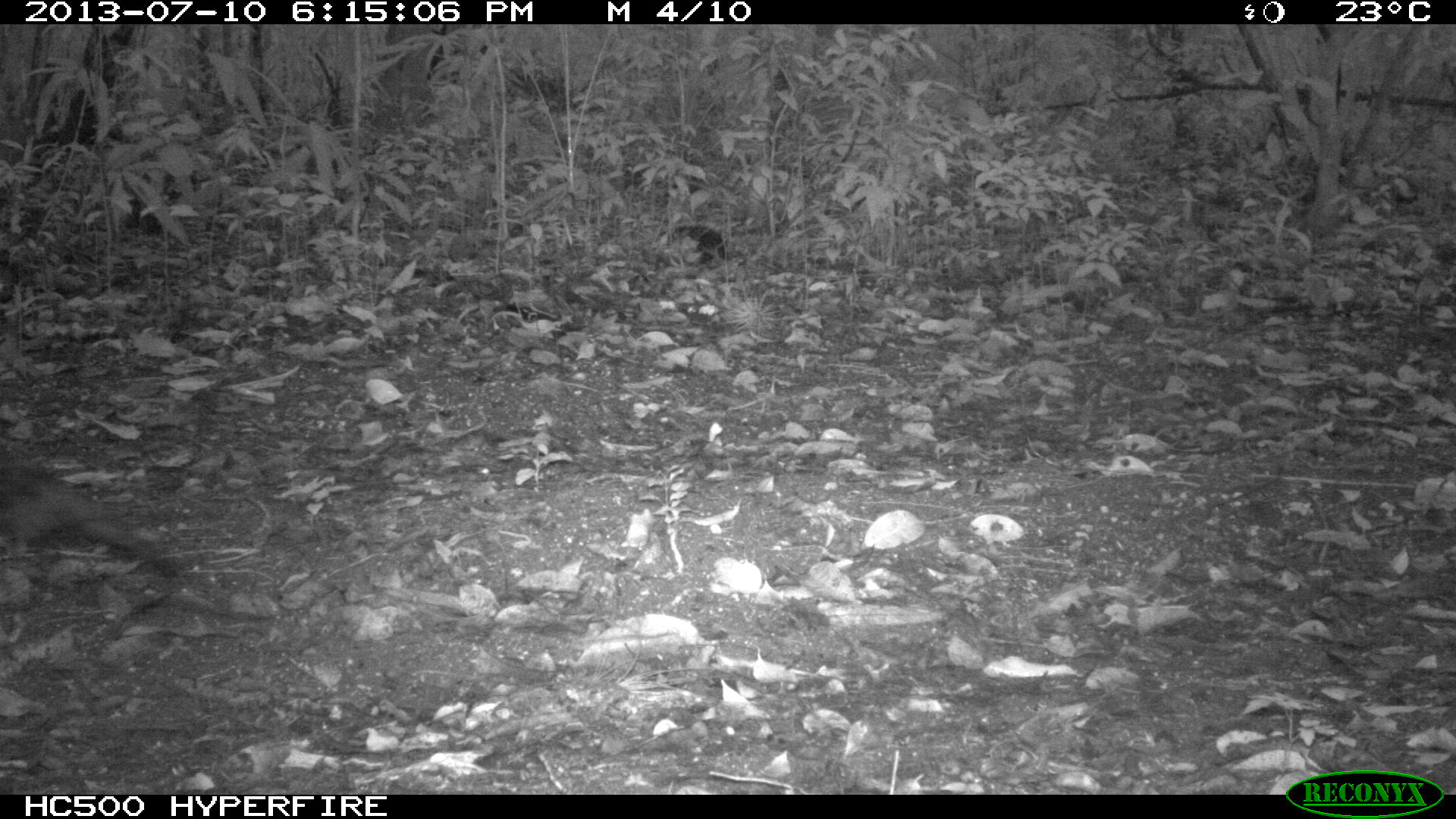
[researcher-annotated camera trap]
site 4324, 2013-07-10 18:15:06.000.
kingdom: Animalia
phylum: Chordata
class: Aves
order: Galliformes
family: Phasianidae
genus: Meleagris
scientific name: Meleagris ocellata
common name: ocellated turkey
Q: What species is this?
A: Meleagris ocellata (ocellated turkey).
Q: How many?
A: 1.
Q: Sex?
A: Female.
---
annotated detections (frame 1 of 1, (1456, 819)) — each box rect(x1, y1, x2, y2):
meleagris ocellata: rect(0, 459, 181, 579)